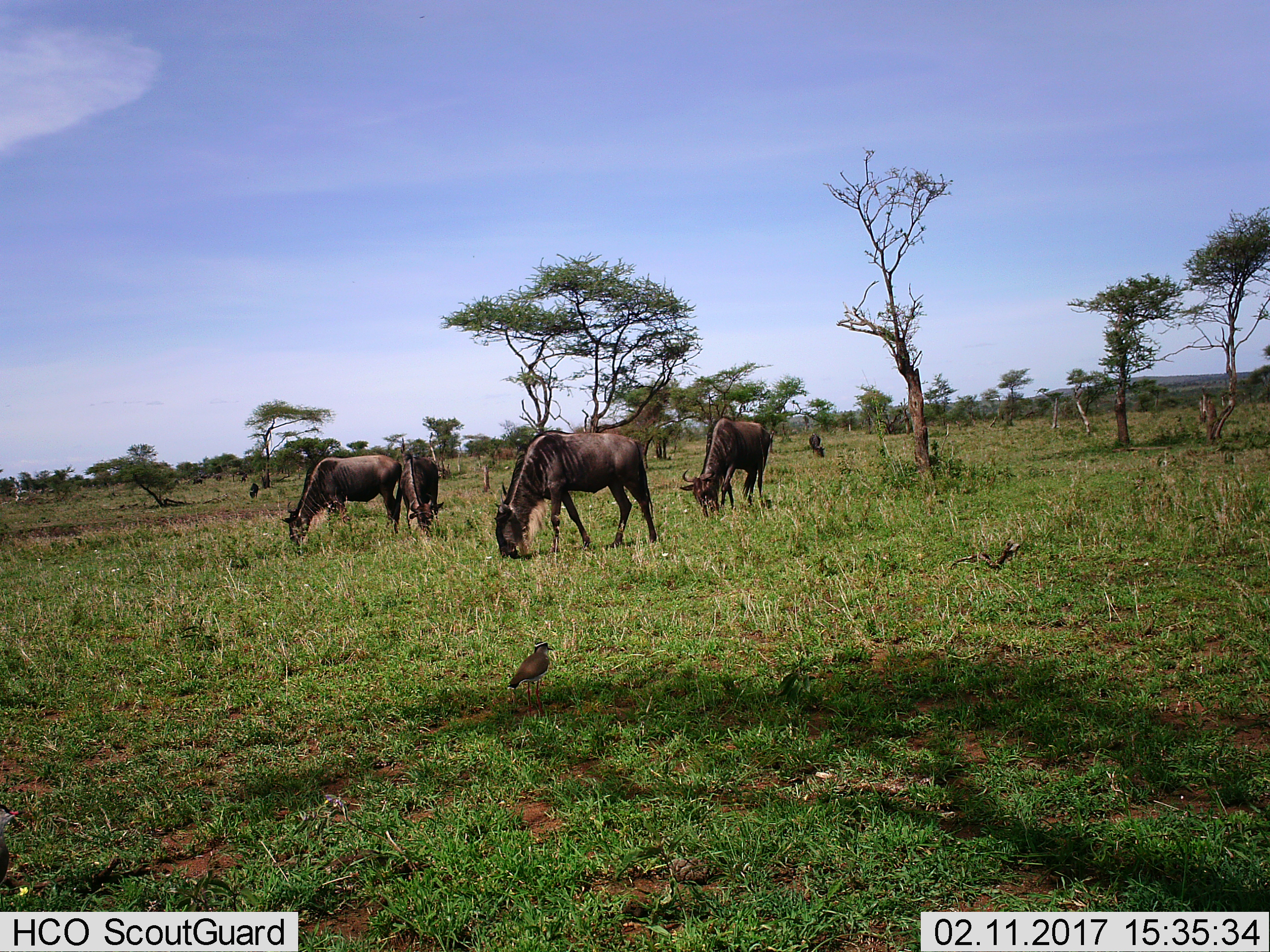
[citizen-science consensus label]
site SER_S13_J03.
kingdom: Animalia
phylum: Chordata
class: Aves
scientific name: Aves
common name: bird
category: birdother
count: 1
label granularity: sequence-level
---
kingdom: Animalia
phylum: Chordata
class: Mammalia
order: Artiodactyla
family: Bovidae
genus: Connochaetes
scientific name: Connochaetes taurinus taurinus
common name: blue wildebeest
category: wildebeestblue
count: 6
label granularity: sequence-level